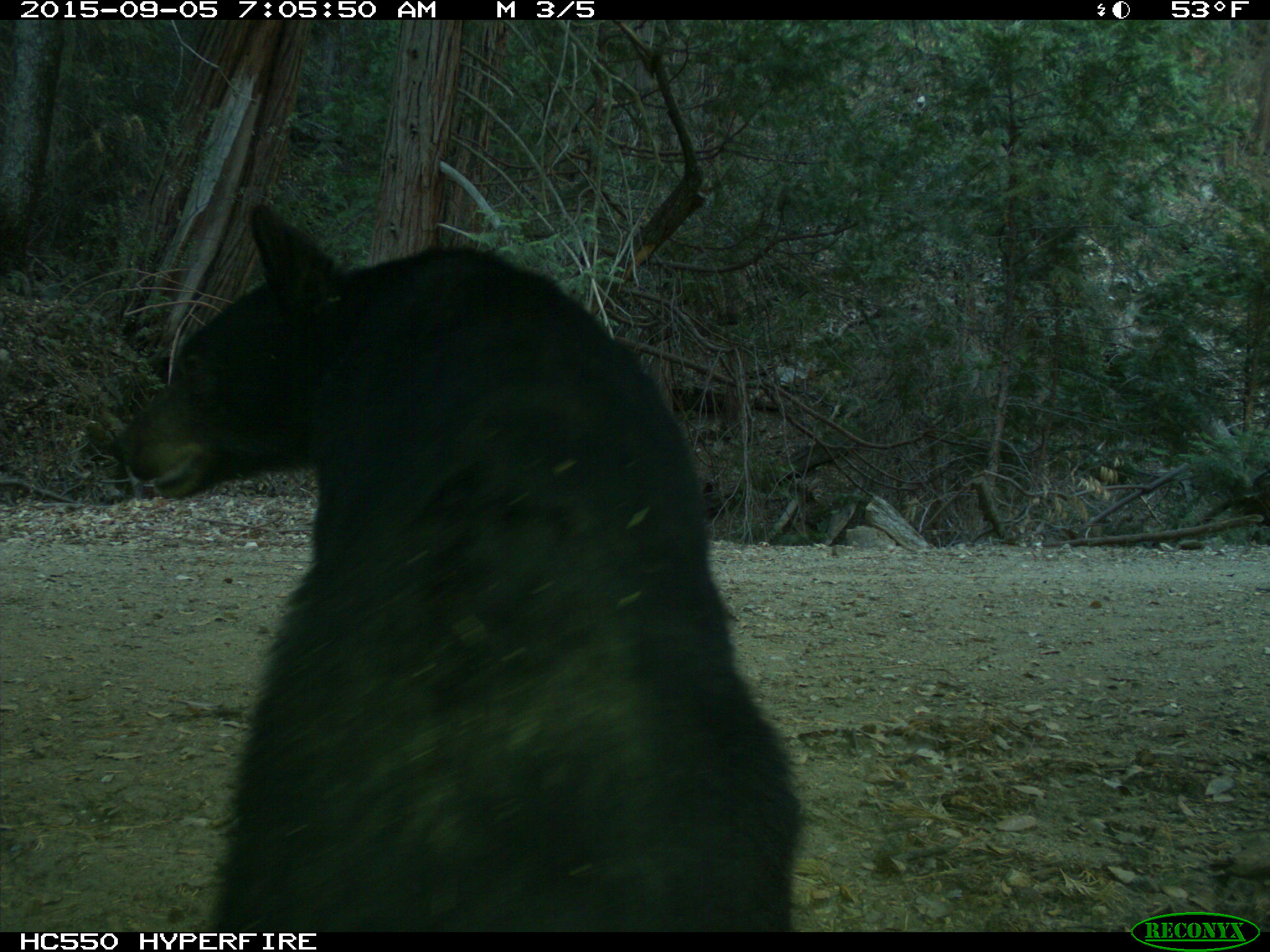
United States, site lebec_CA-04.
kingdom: Animalia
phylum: Chordata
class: Mammalia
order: Carnivora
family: Ursidae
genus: Ursus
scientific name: Ursus americanus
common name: american black bear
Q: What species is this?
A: Ursus americanus (american black bear).